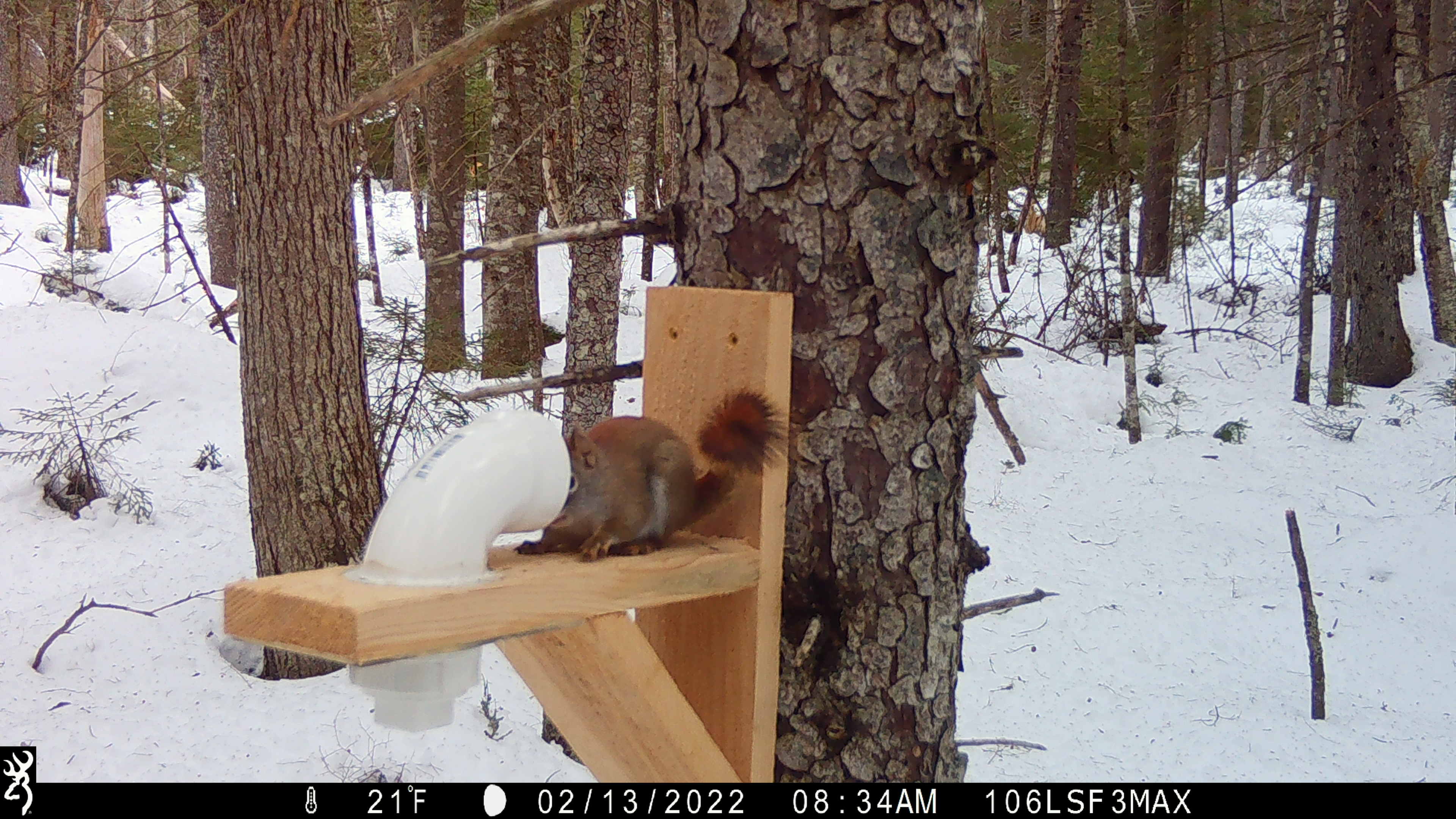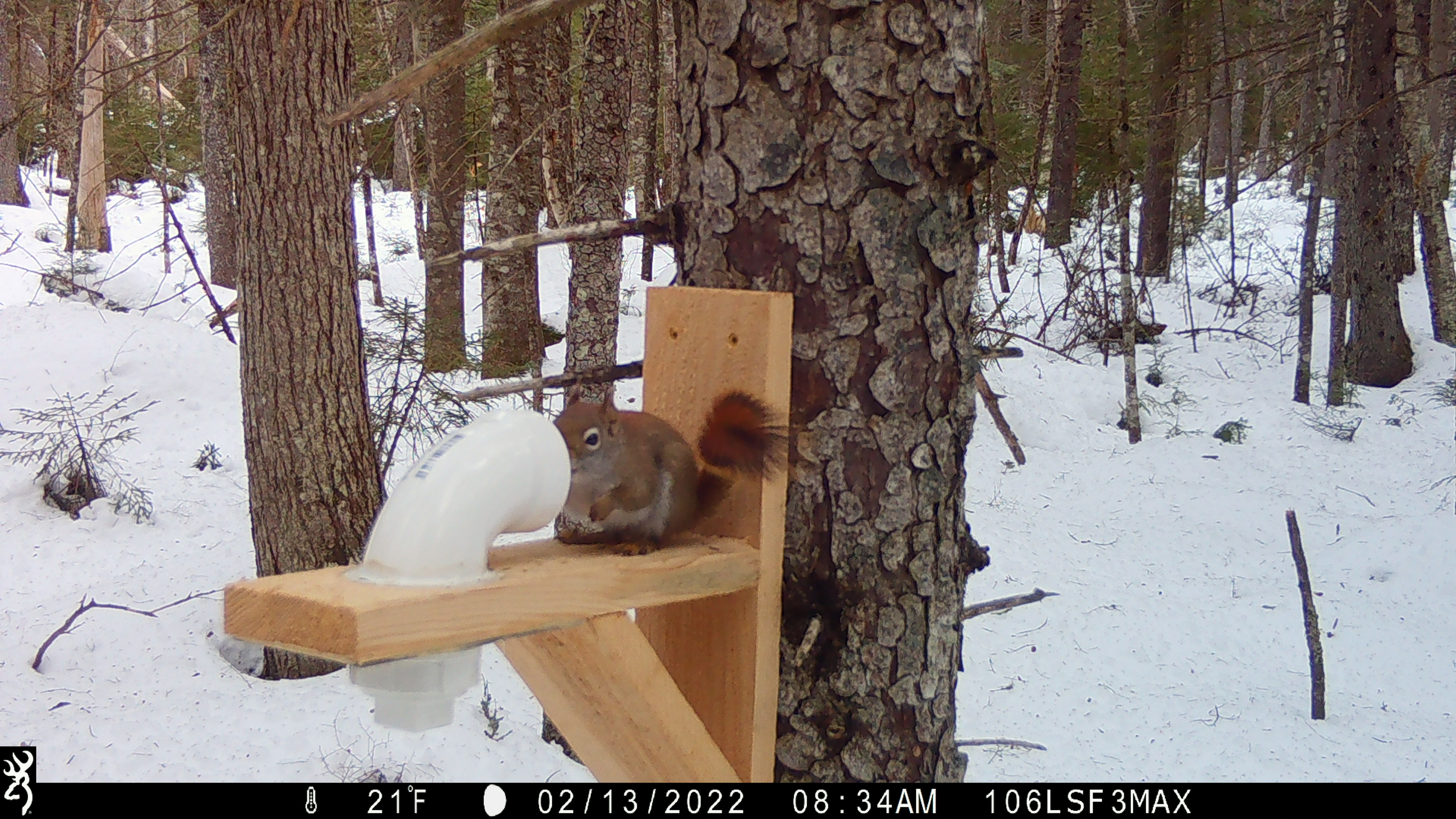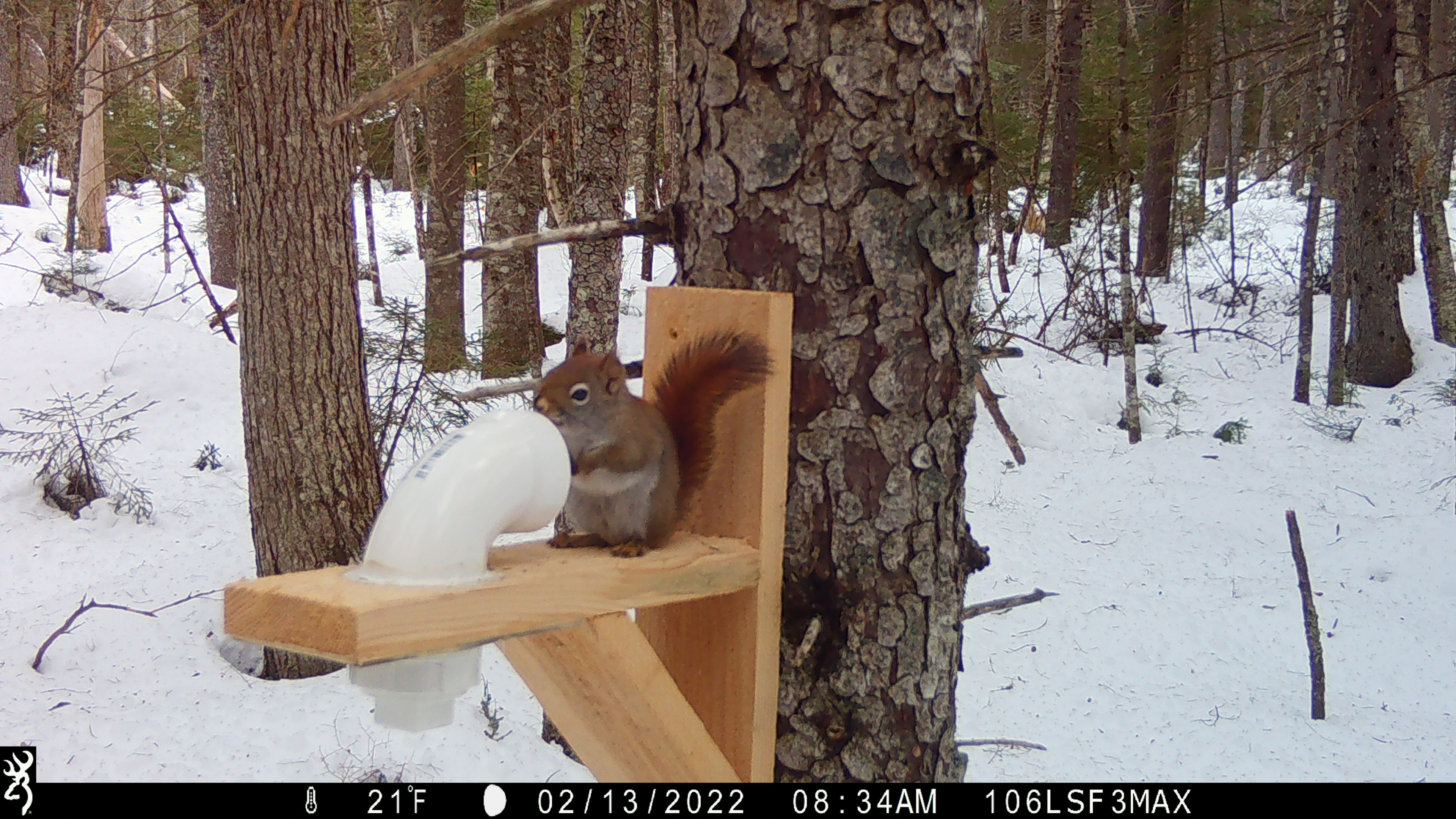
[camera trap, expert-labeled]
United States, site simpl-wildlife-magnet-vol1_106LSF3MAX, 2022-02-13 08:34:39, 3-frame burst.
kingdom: Animalia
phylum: Chordata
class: Mammalia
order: Rodentia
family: Sciuridae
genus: Tamiasciurus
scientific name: Tamiasciurus hudsonicus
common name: red squirrel